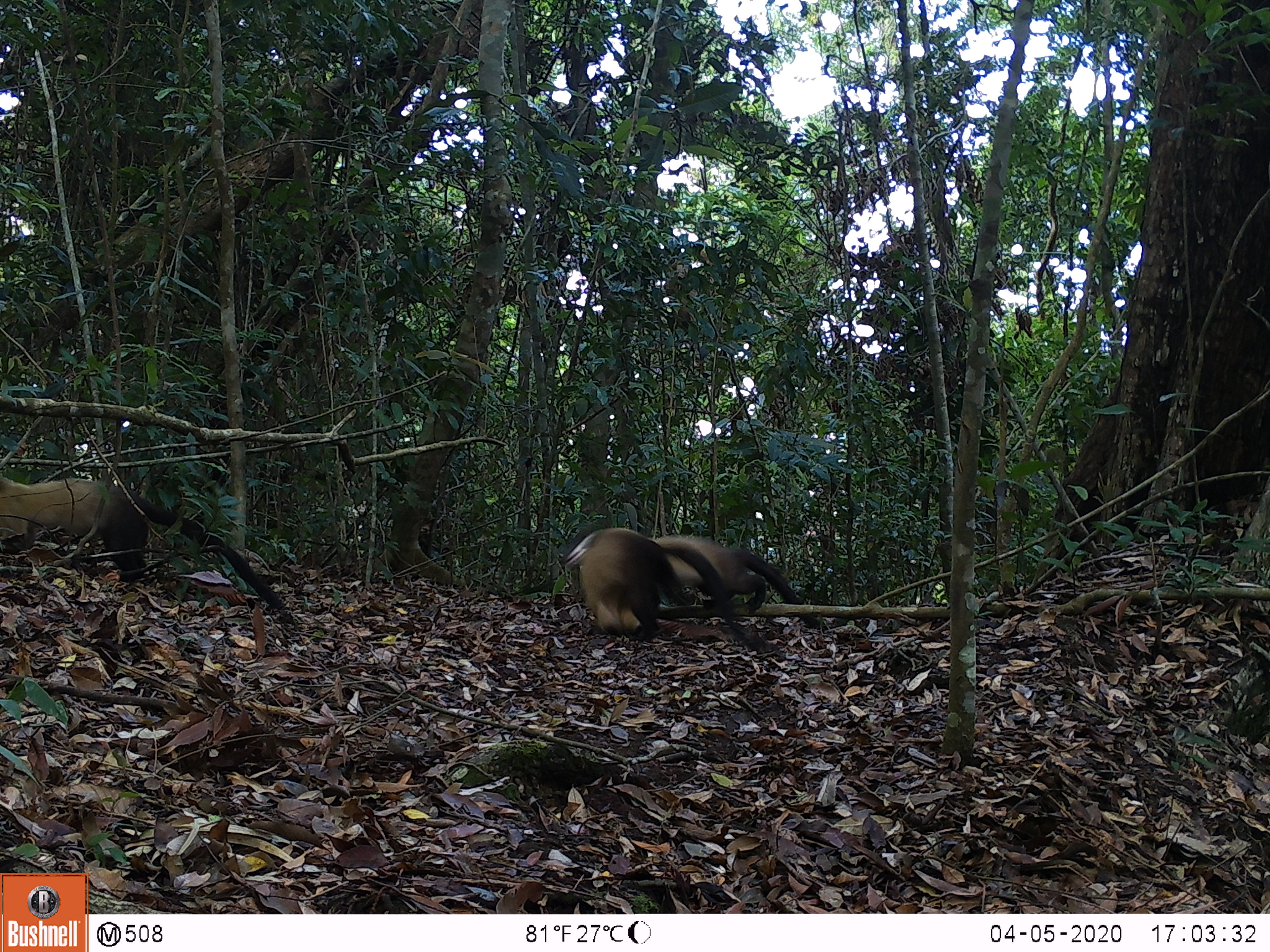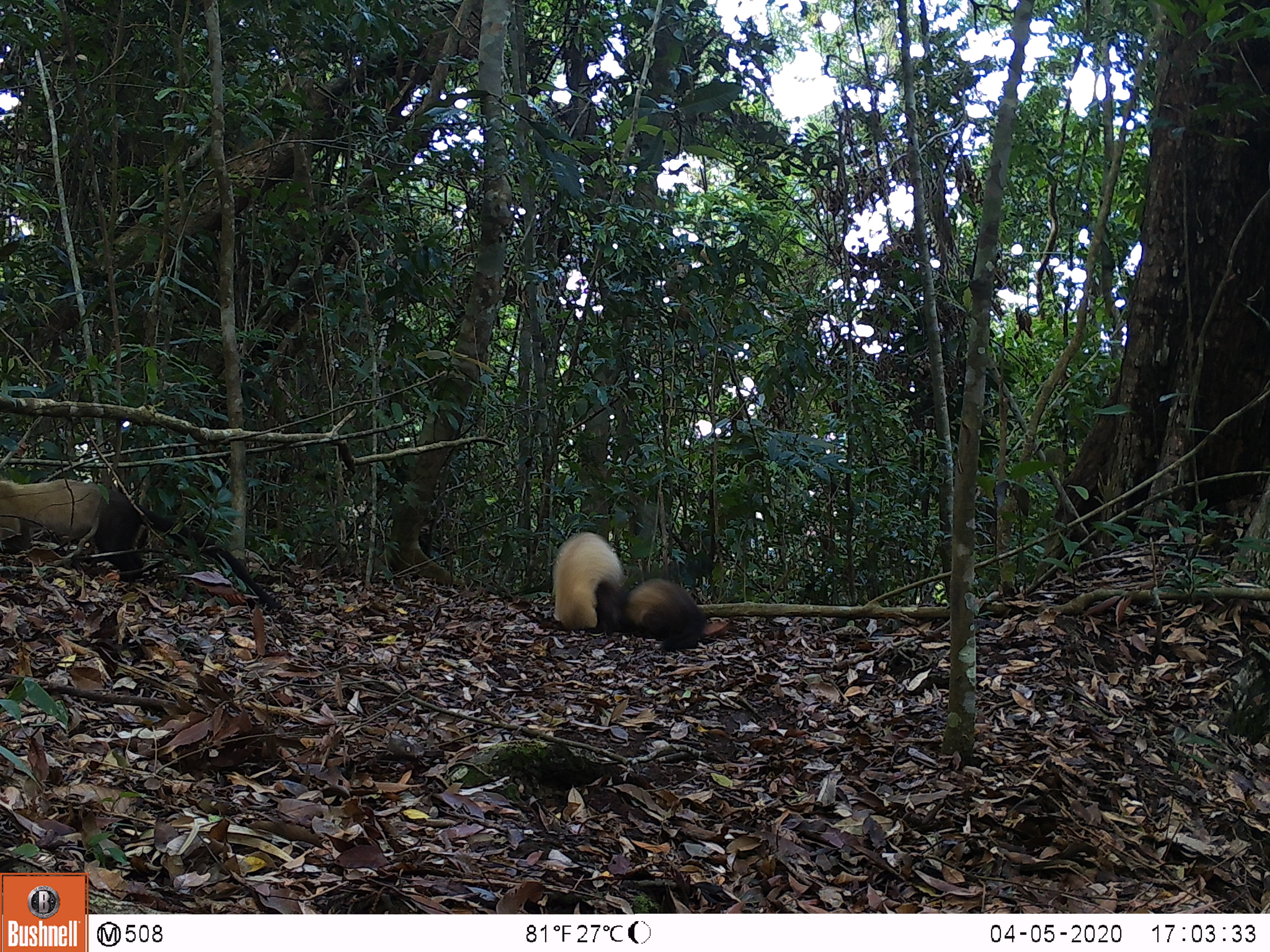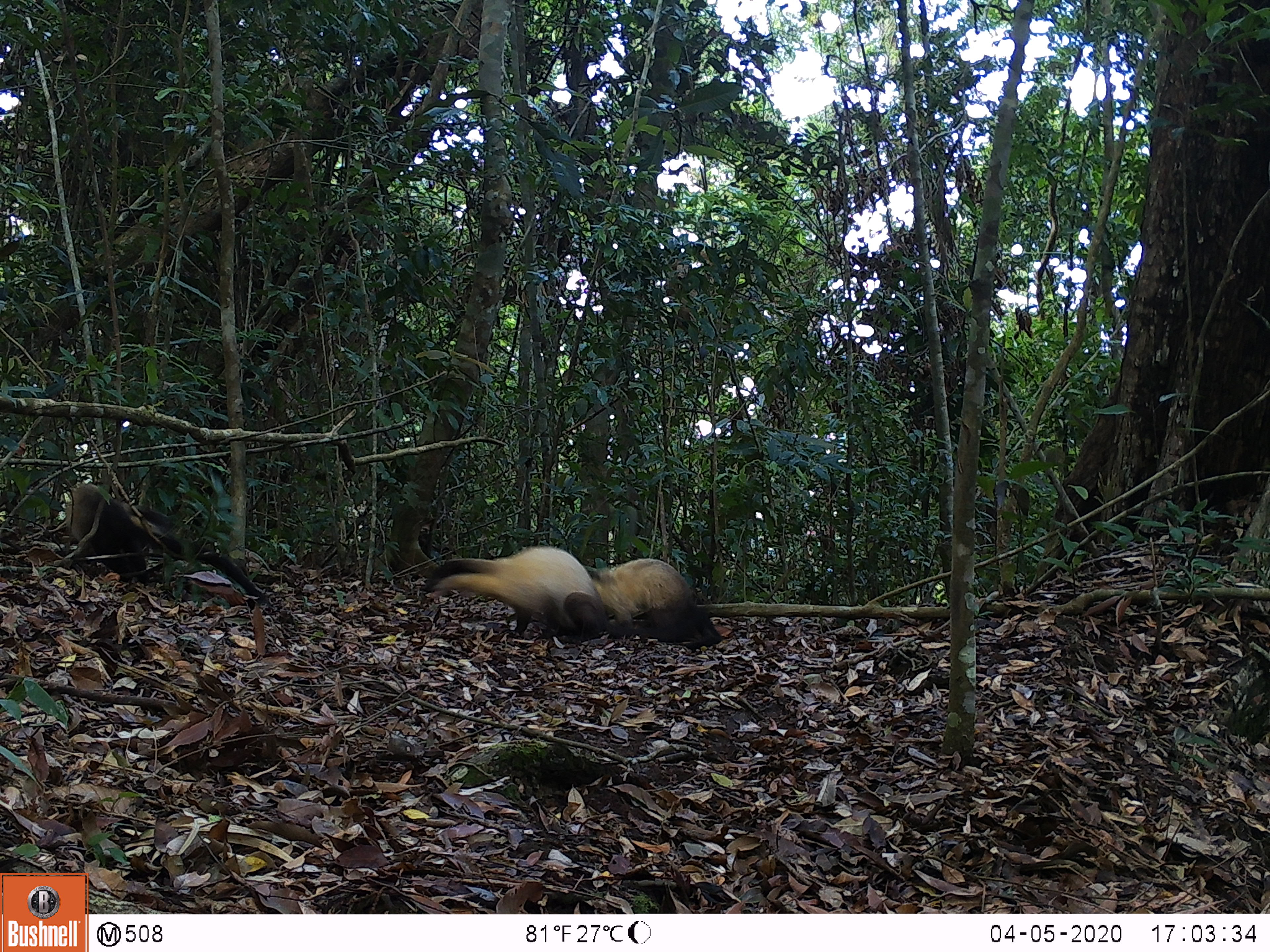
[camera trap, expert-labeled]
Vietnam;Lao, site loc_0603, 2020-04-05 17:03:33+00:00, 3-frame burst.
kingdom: Animalia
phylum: Chordata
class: Mammalia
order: Carnivora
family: Mustelidae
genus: Martes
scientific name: Martes flavigula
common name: yellow-throated marten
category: yellow throated marten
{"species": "yellow throated marten (yellow-throated marten) (Martes flavigula)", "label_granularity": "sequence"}